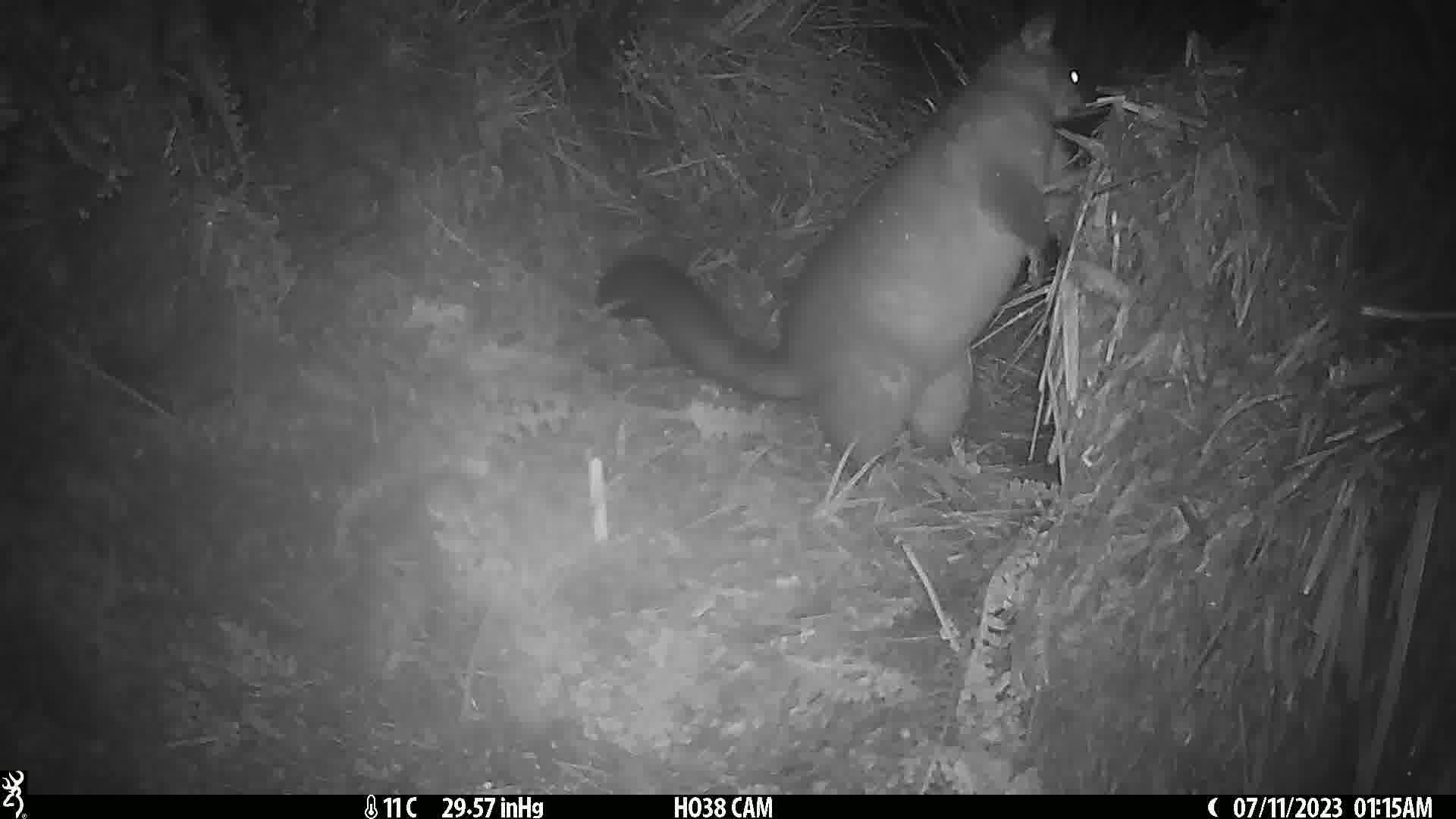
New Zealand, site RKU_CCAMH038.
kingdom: Animalia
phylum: Chordata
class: Mammalia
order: Diprotodontia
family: Phalangeridae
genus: Trichosurus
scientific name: Trichosurus vulpecula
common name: common brushtail possum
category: possum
Possum (common brushtail possum) (Trichosurus vulpecula).